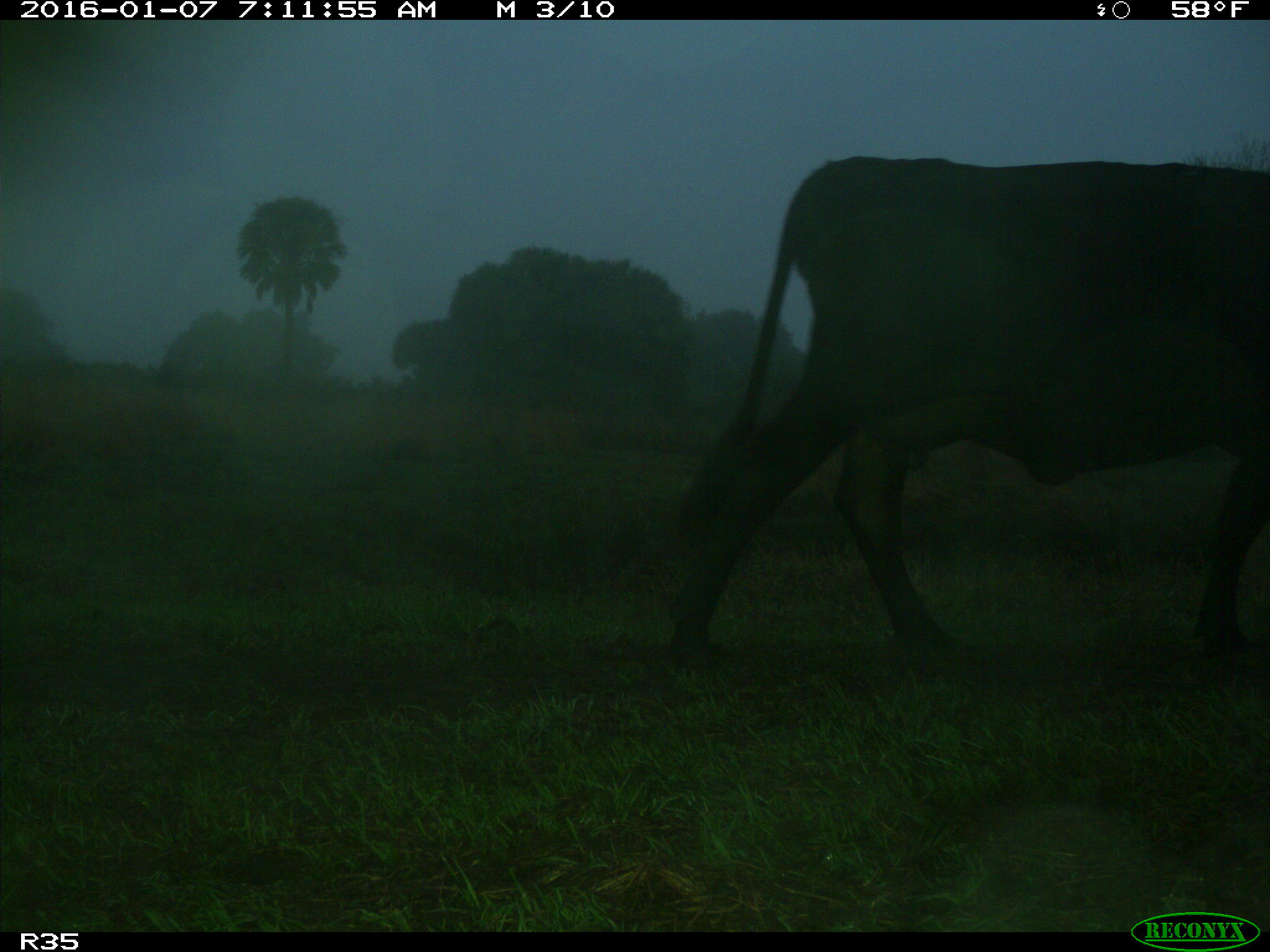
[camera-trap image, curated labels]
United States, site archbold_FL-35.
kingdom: Animalia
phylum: Chordata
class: Mammalia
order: Artiodactyla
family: Bovidae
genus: Bos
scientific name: Bos taurus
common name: domestic cow